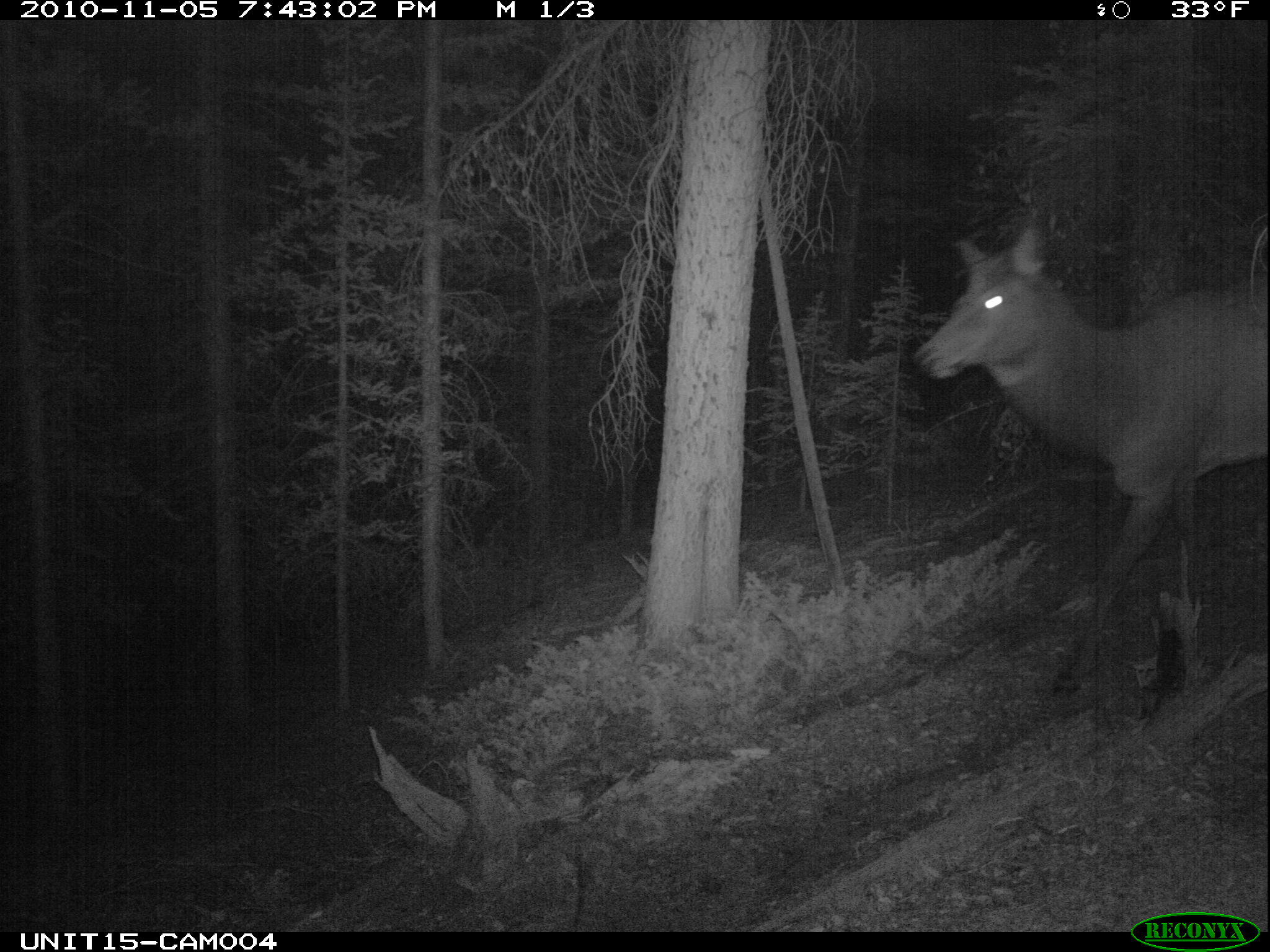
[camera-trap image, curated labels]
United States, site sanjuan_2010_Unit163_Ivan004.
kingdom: Animalia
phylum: Chordata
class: Mammalia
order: Artiodactyla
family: Cervidae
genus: Cervus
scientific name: Cervus elaphus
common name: red deer